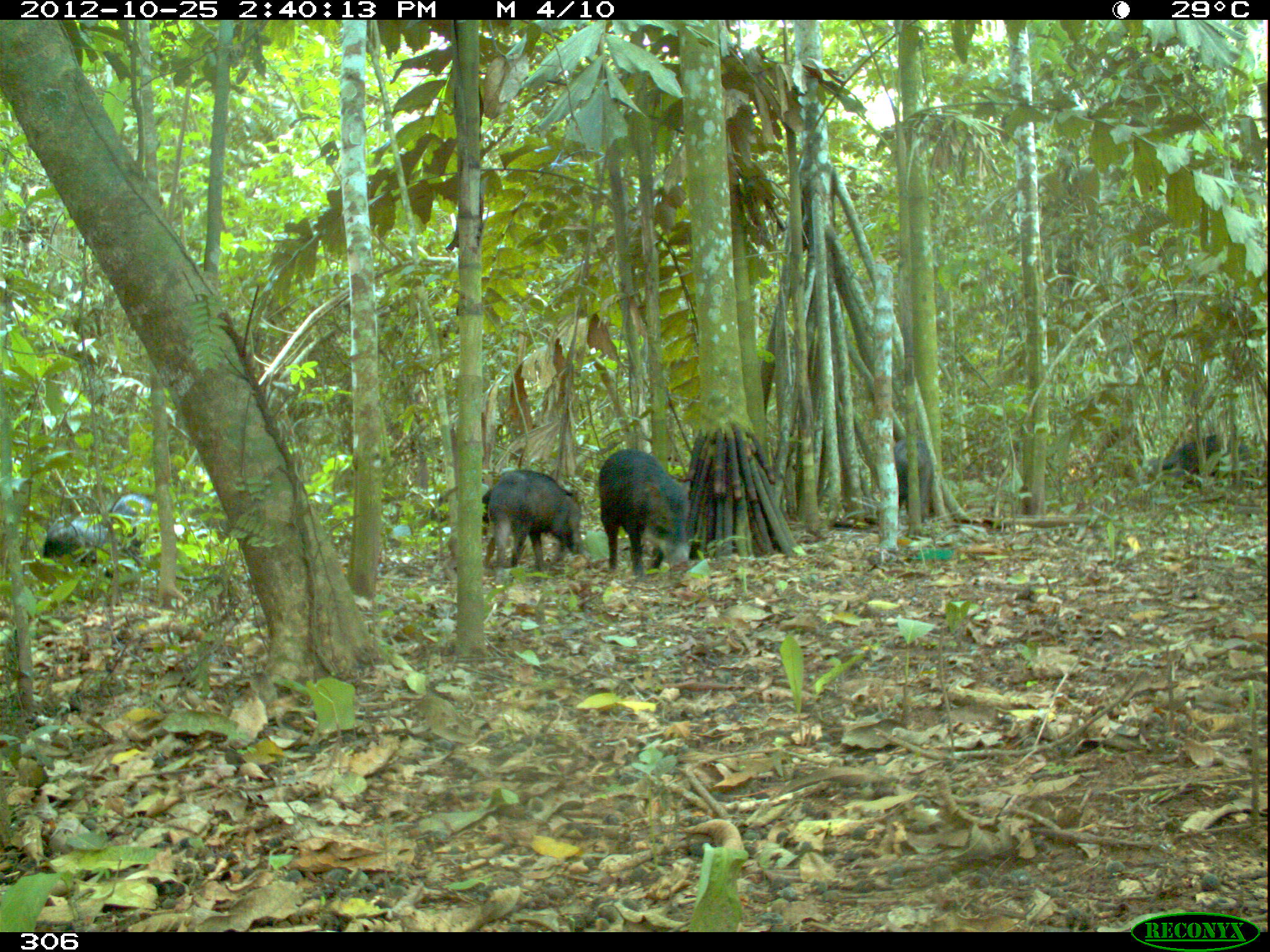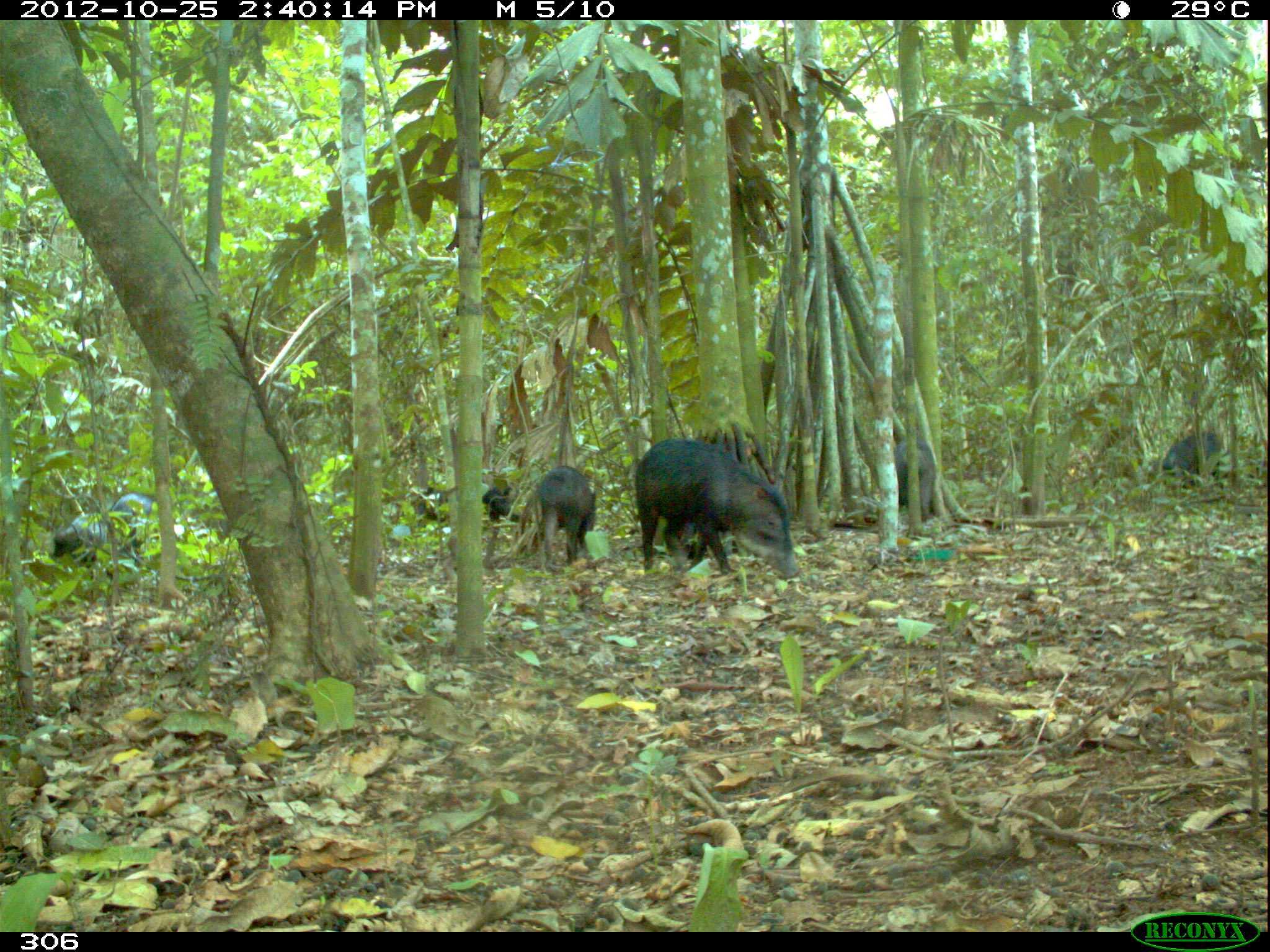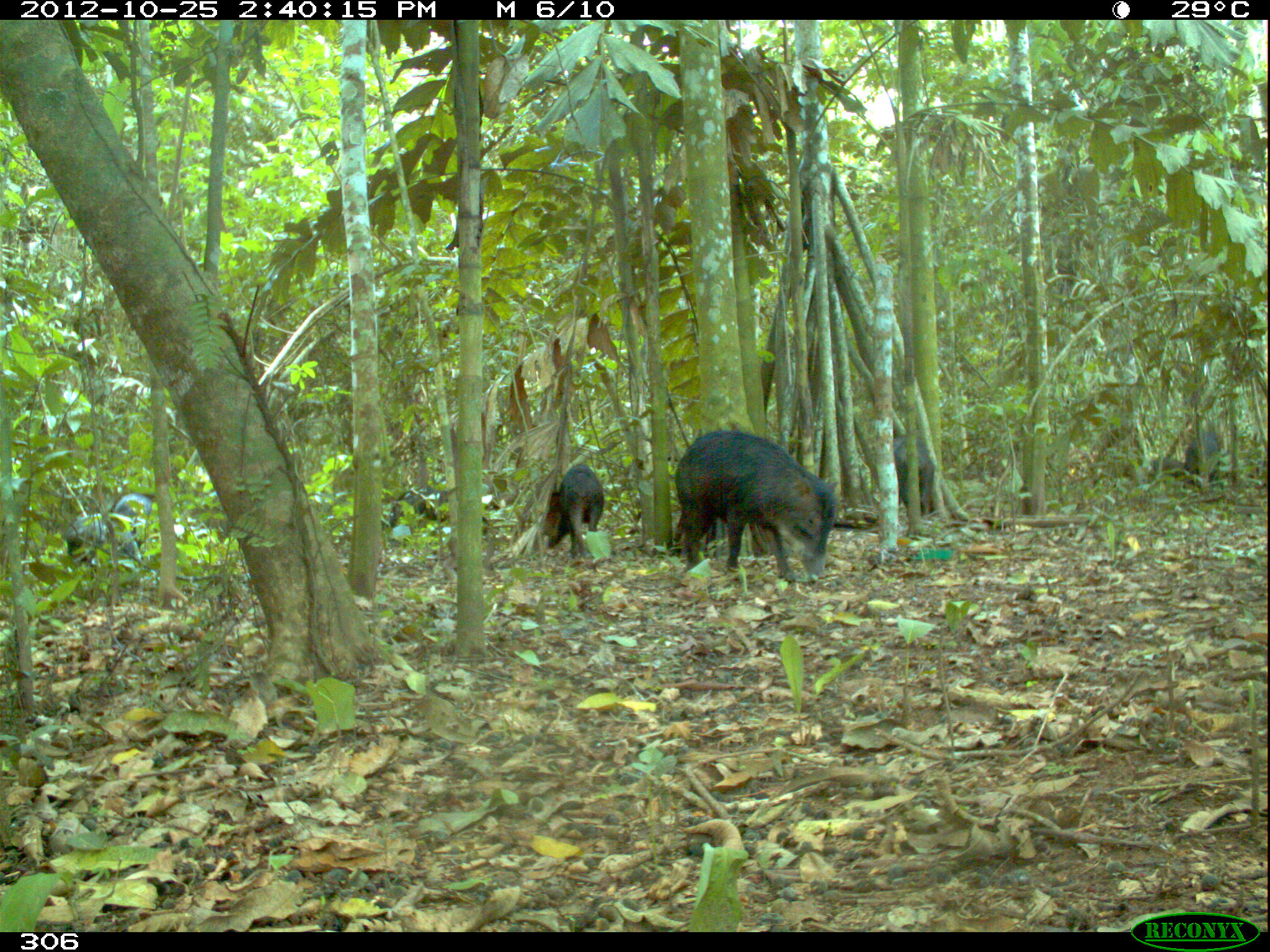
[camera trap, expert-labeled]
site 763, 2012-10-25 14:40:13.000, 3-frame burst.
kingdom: Animalia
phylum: Chordata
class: Mammalia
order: Artiodactyla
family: Tayassuidae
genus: Tayassu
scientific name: Tayassu pecari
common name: white-lipped peccary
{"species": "Tayassu pecari (white-lipped peccary)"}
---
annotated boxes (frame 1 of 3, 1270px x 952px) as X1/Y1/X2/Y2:
tayassu pecari: 600/449/693/579; 484/469/587/579; 1143/434/1246/482; 40/513/115/569; 892/435/931/525; 108/490/153/543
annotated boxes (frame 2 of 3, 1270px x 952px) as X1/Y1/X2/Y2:
tayassu pecari: 634/438/800/583; 1162/430/1263/493; 536/465/597/569; 892/437/935/524; 106/491/156/565; 51/512/109/573; 406/485/461/522; 480/485/521/522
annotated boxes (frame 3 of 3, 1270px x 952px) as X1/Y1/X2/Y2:
tayassu pecari: 674/429/839/585; 541/461/606/561; 67/513/145/594; 390/484/492/542; 676/509/768/566; 891/434/936/517; 1185/429/1223/487; 112/493/153/526; 1150/456/1190/481; 1244/456/1267/488